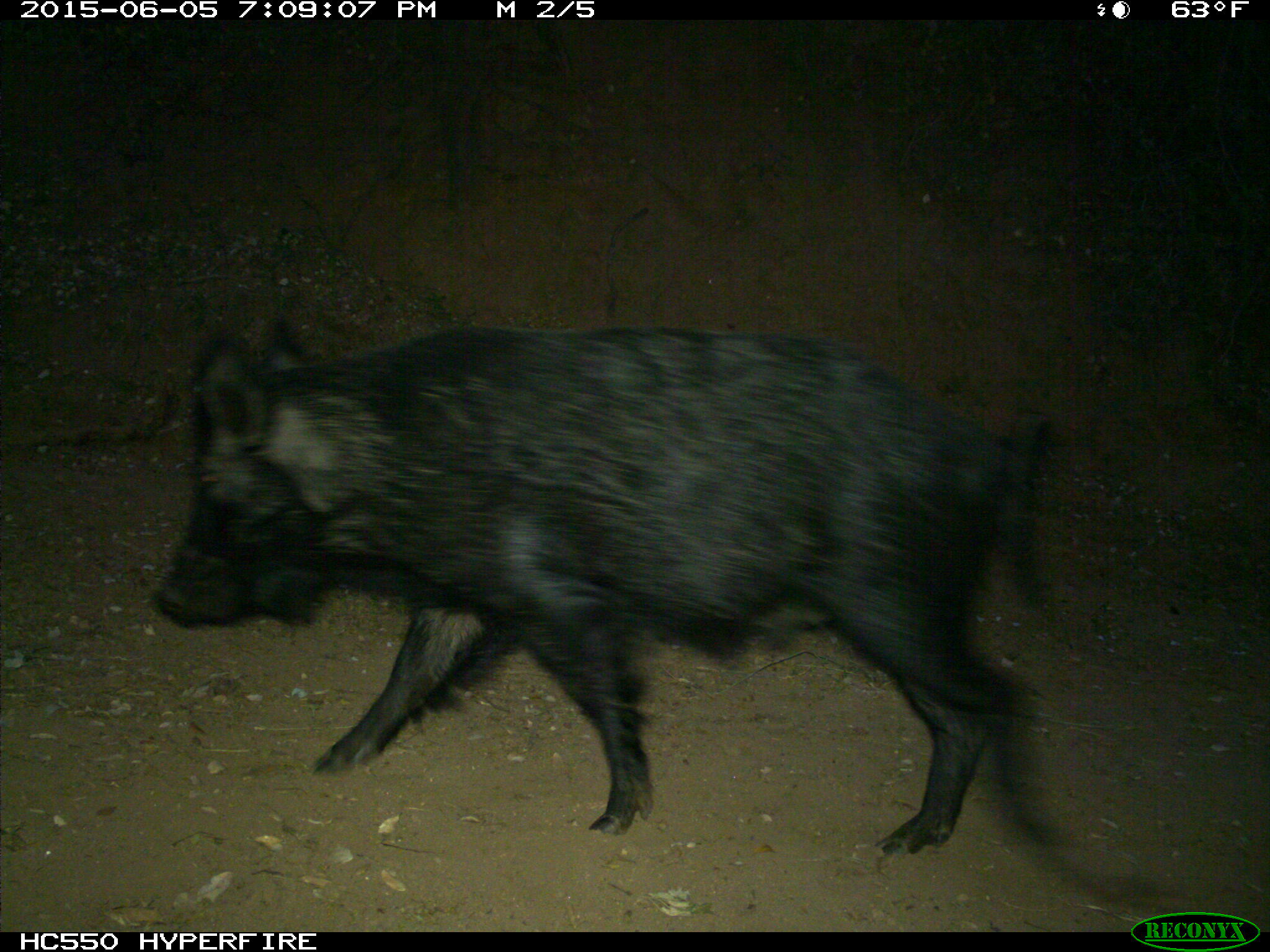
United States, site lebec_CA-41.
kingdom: Animalia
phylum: Chordata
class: Mammalia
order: Artiodactyla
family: Suidae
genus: Sus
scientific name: Sus scrofa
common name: wild boar